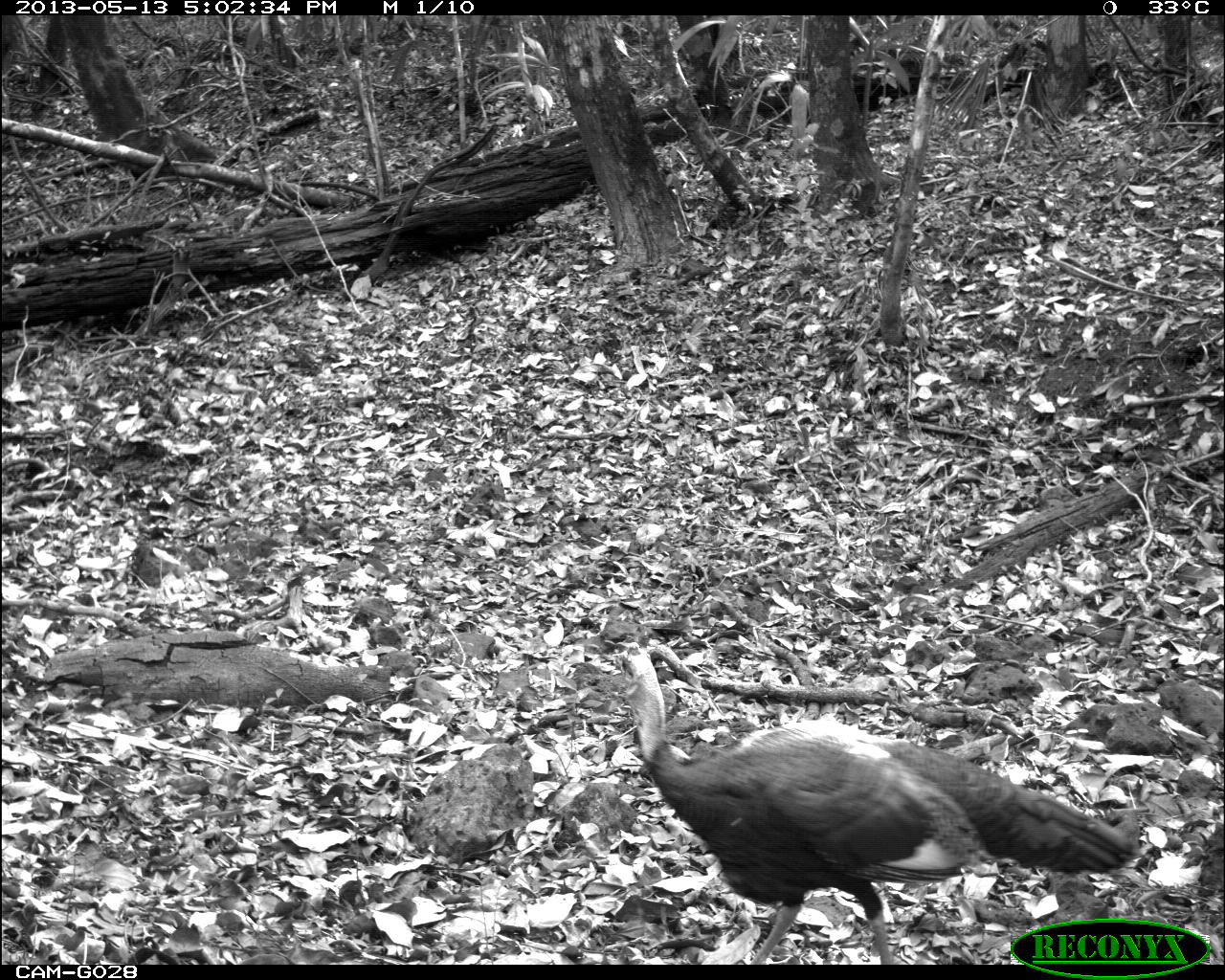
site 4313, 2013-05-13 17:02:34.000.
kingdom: Animalia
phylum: Chordata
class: Aves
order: Galliformes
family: Phasianidae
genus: Meleagris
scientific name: Meleagris ocellata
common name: ocellated turkey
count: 1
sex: male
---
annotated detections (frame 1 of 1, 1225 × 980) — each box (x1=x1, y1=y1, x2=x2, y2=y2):
meleagris ocellata: (x1=609, y1=642, x2=1144, y2=965)